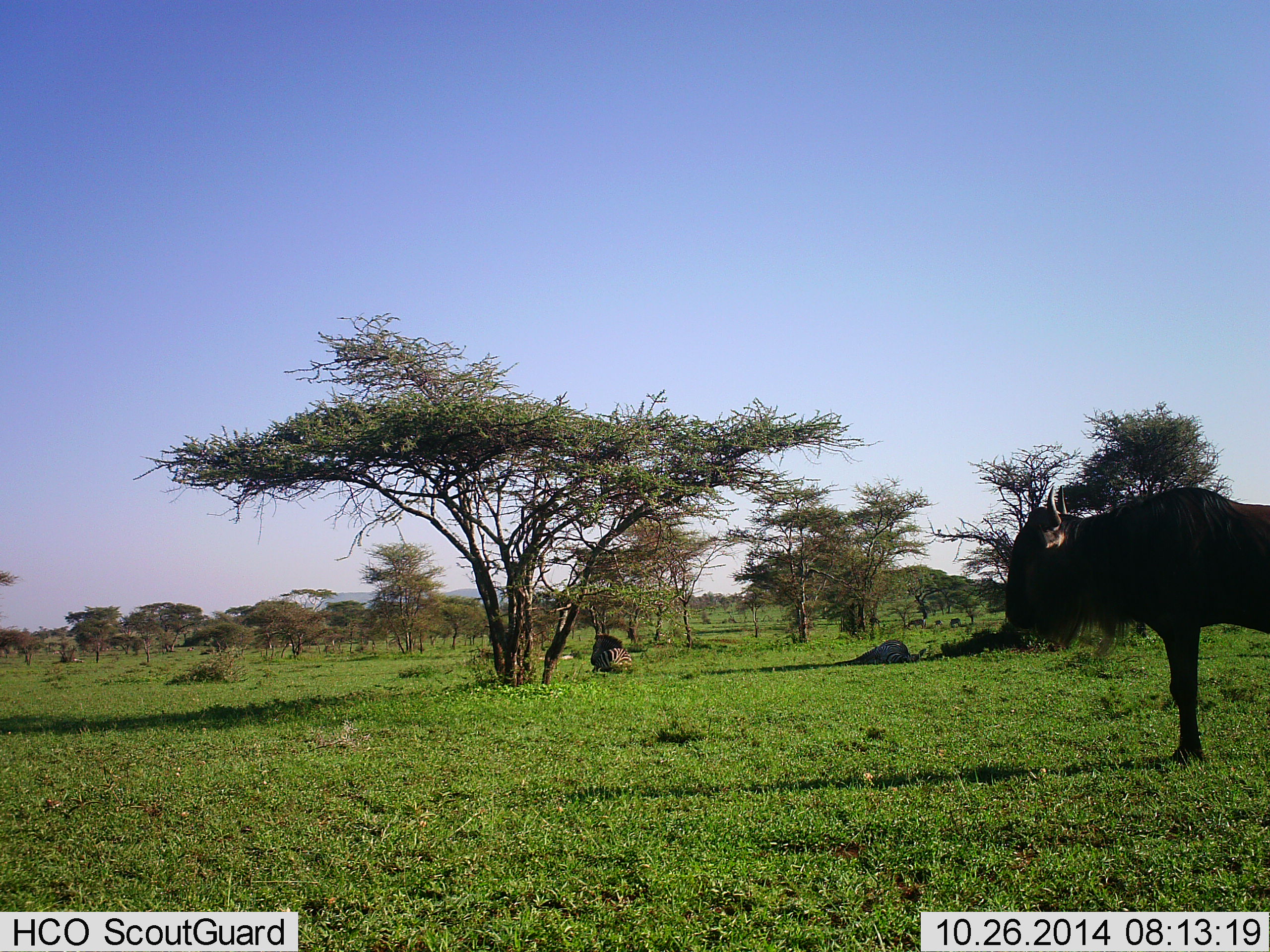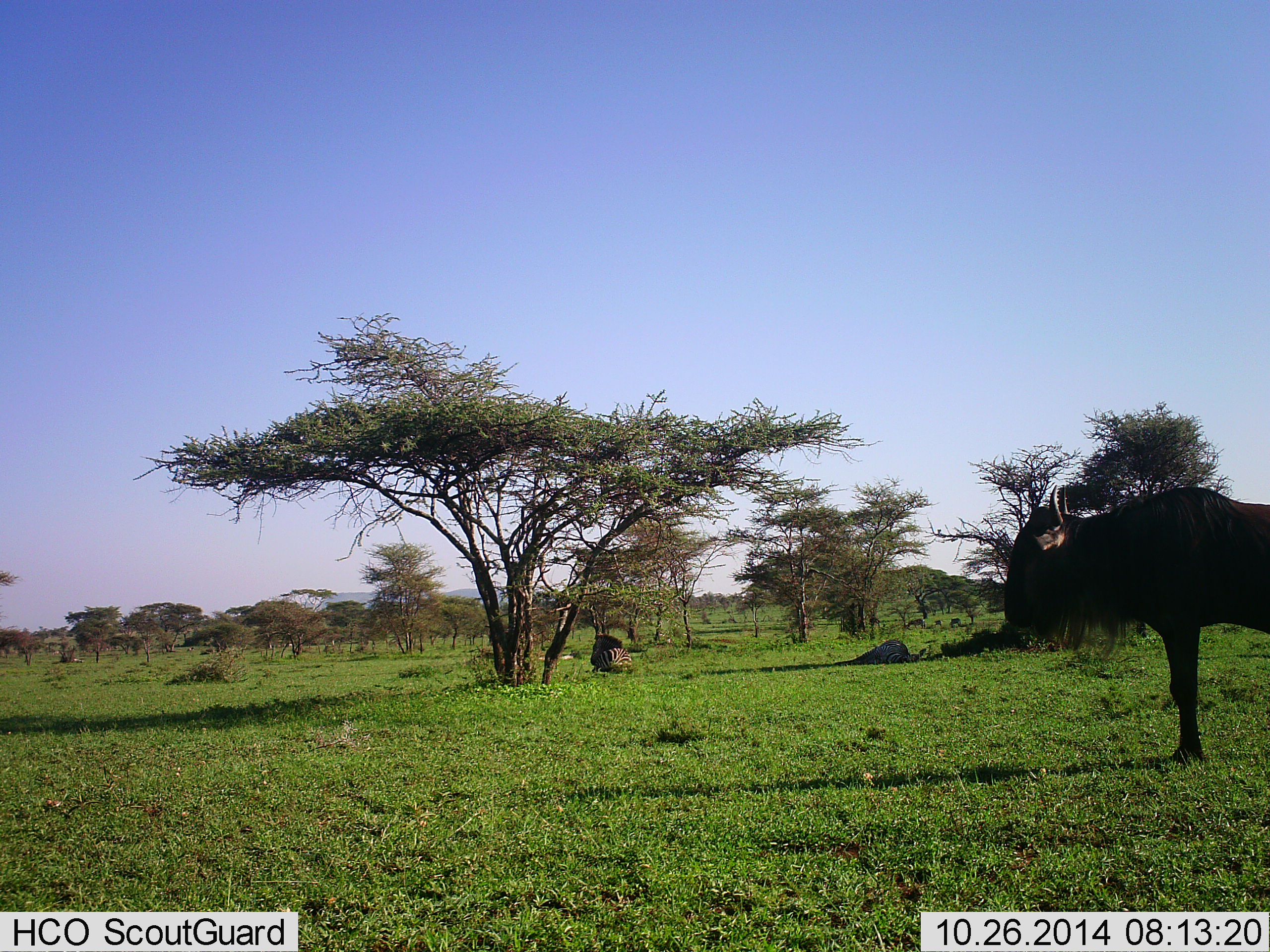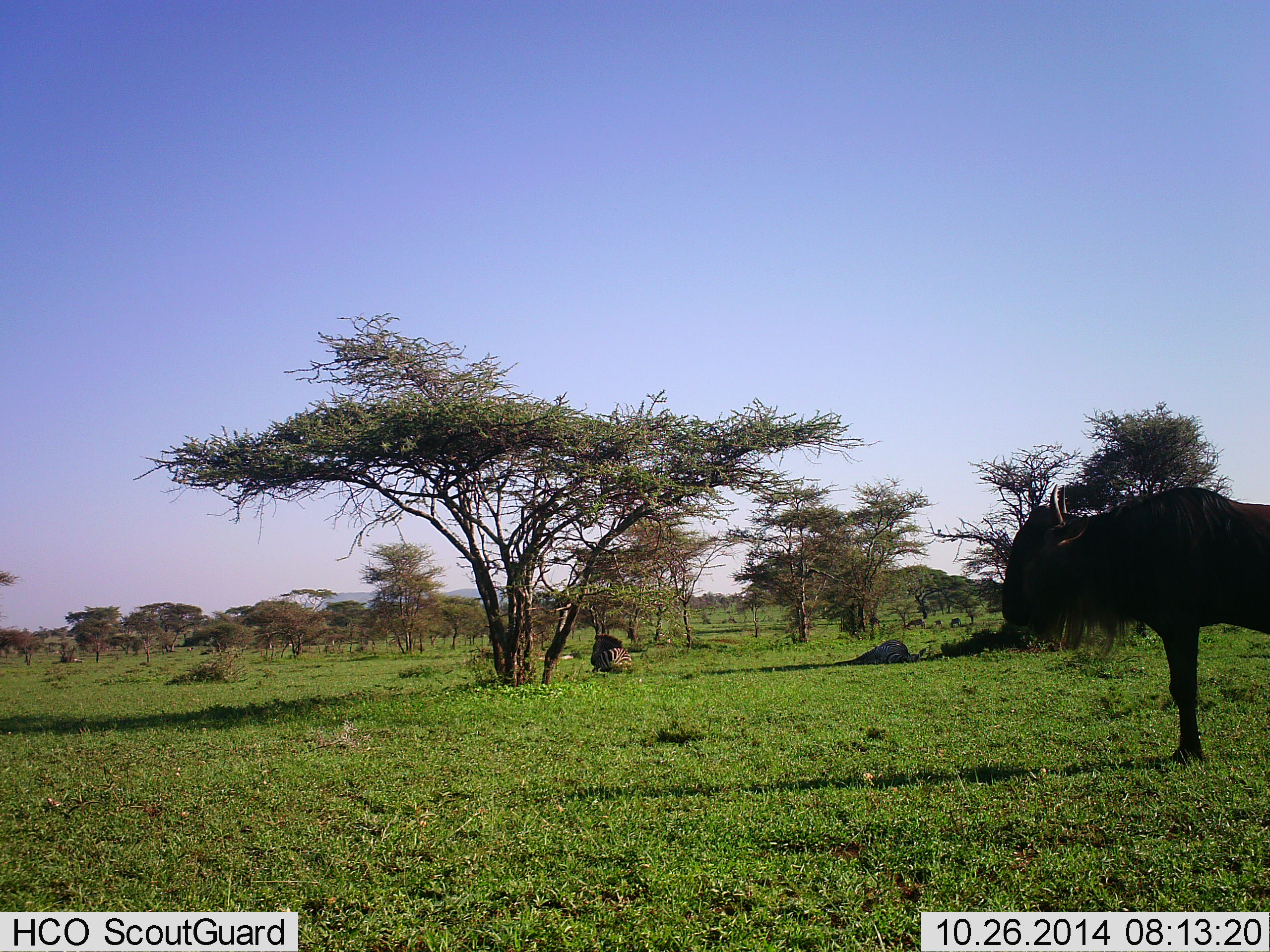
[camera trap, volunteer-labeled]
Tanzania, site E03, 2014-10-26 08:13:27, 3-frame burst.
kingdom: Animalia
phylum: Chordata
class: Mammalia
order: Artiodactyla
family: Bovidae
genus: Connochaetes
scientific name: Connochaetes taurinus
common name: blue wildebeest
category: wildebeest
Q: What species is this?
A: Wildebeest (blue wildebeest) (Connochaetes taurinus).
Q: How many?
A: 1.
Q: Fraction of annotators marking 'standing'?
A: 100%.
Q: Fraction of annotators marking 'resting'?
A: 0%.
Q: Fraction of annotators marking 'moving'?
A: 0%.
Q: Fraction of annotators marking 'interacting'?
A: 0%.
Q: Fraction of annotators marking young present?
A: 0%.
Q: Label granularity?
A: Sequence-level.